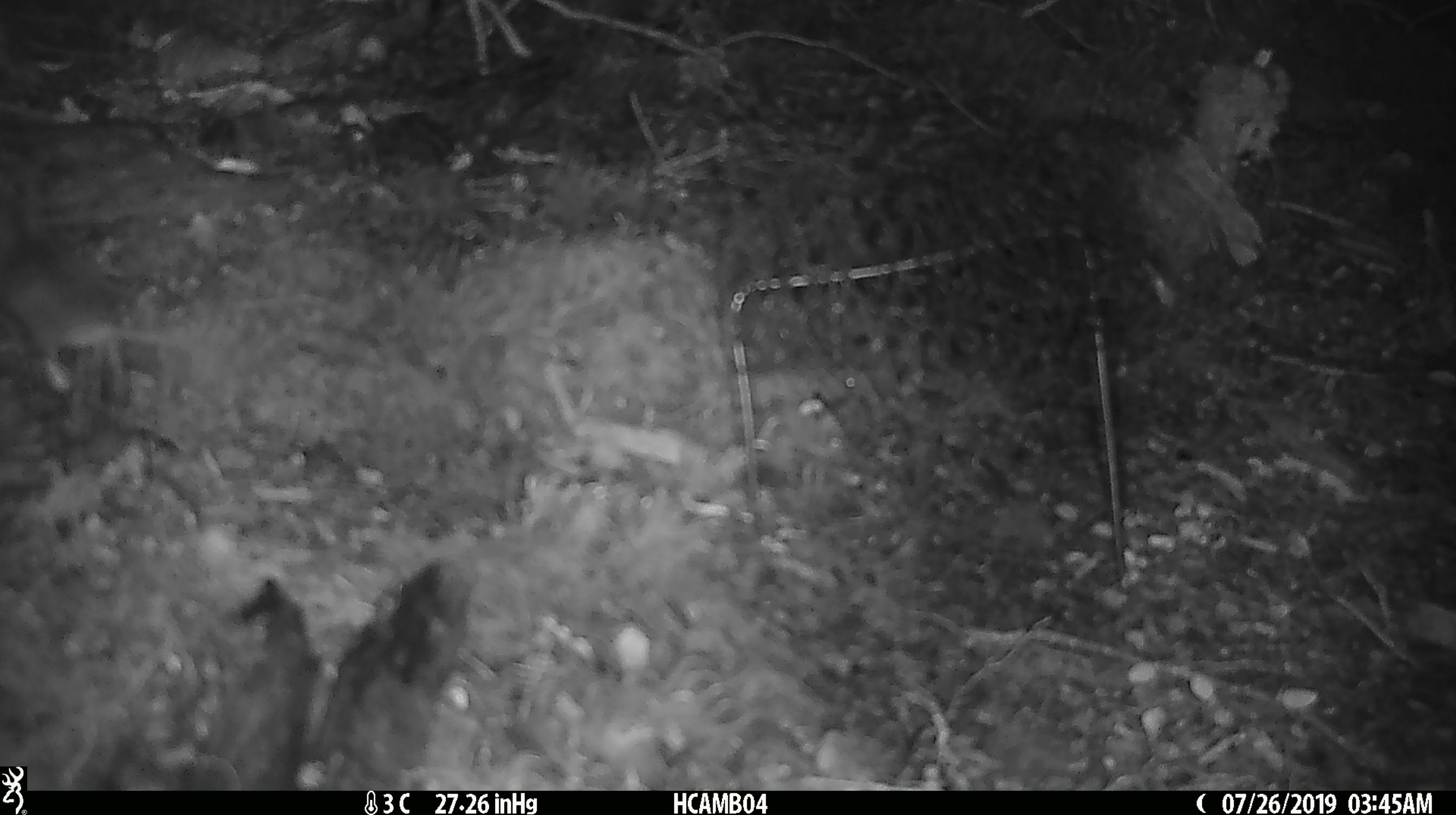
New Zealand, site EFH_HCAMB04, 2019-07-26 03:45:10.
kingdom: Animalia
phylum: Chordata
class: Mammalia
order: Rodentia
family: Muridae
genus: Mus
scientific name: Mus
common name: mouse